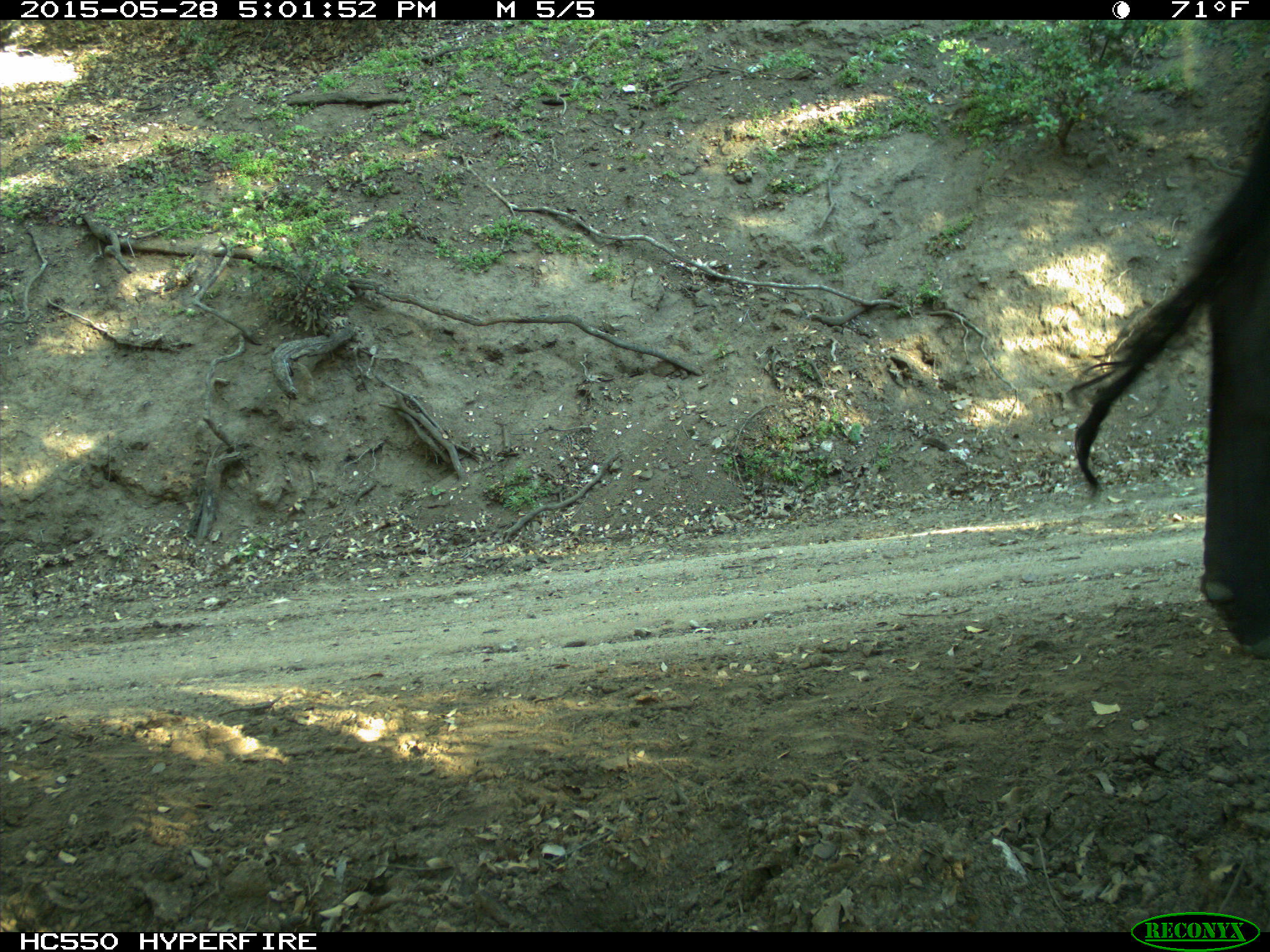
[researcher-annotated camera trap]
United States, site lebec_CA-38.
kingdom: Animalia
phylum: Chordata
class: Mammalia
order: Artiodactyla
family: Bovidae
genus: Bos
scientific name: Bos taurus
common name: domestic cow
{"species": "Bos taurus (domestic cow)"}